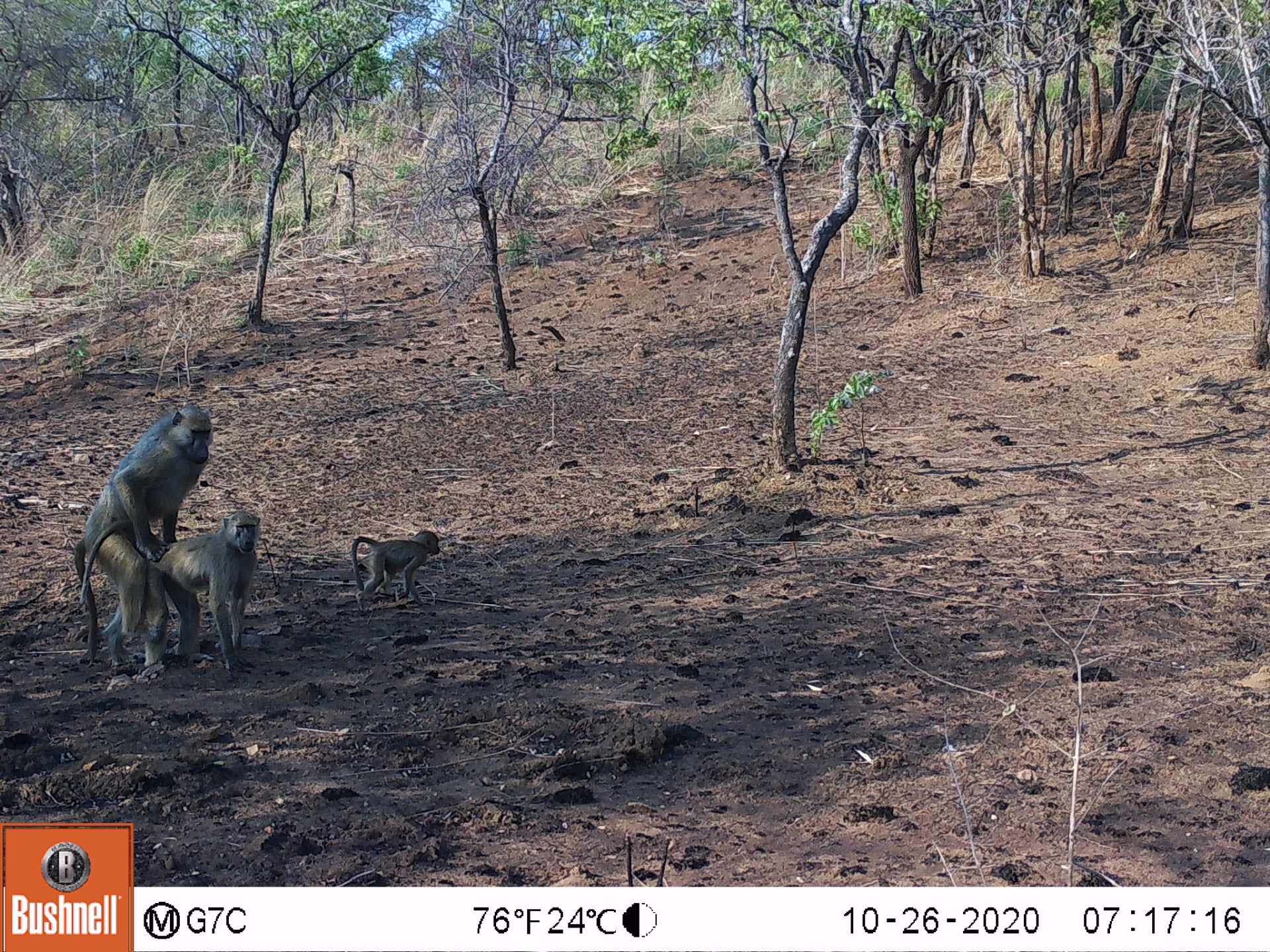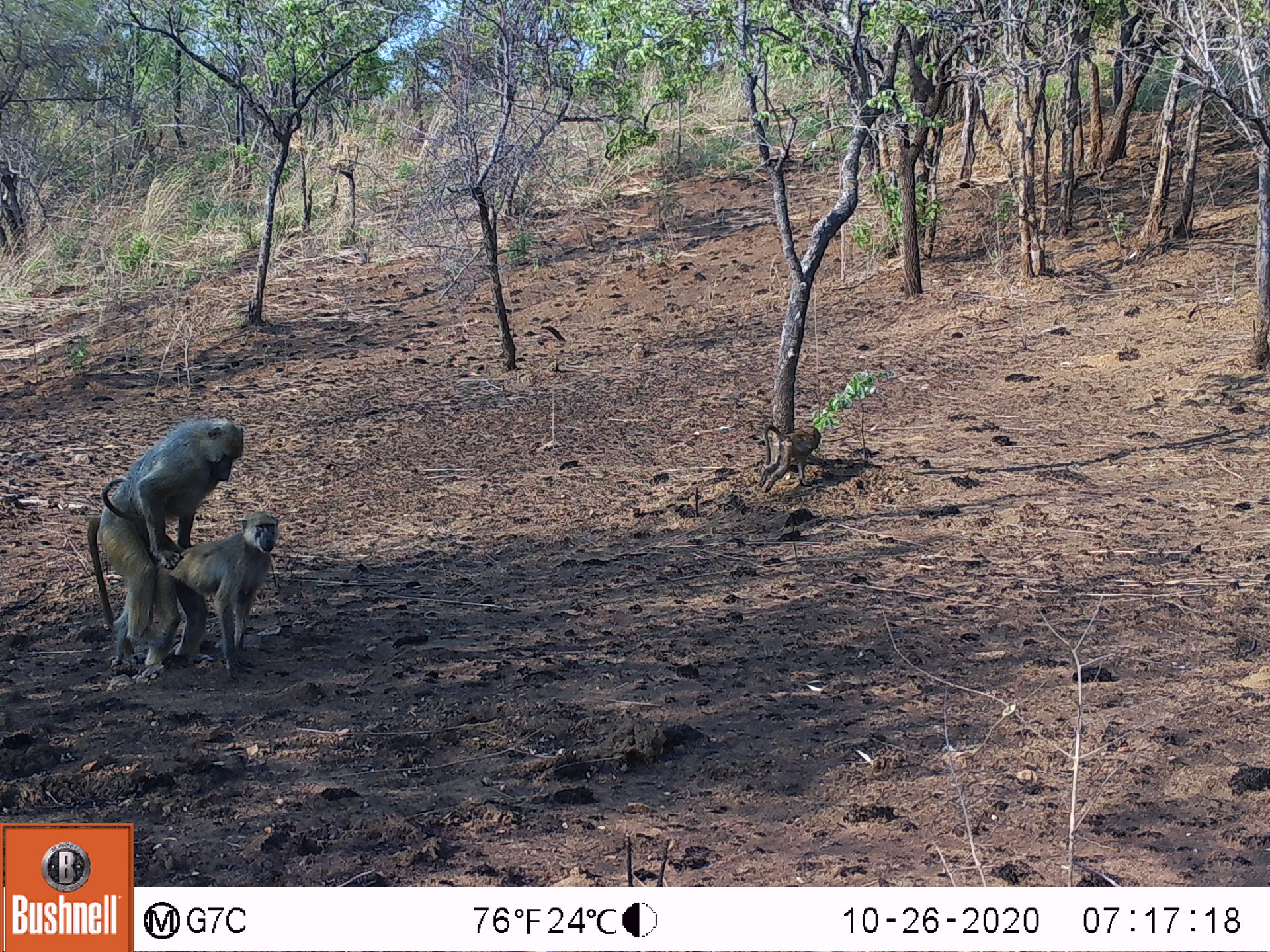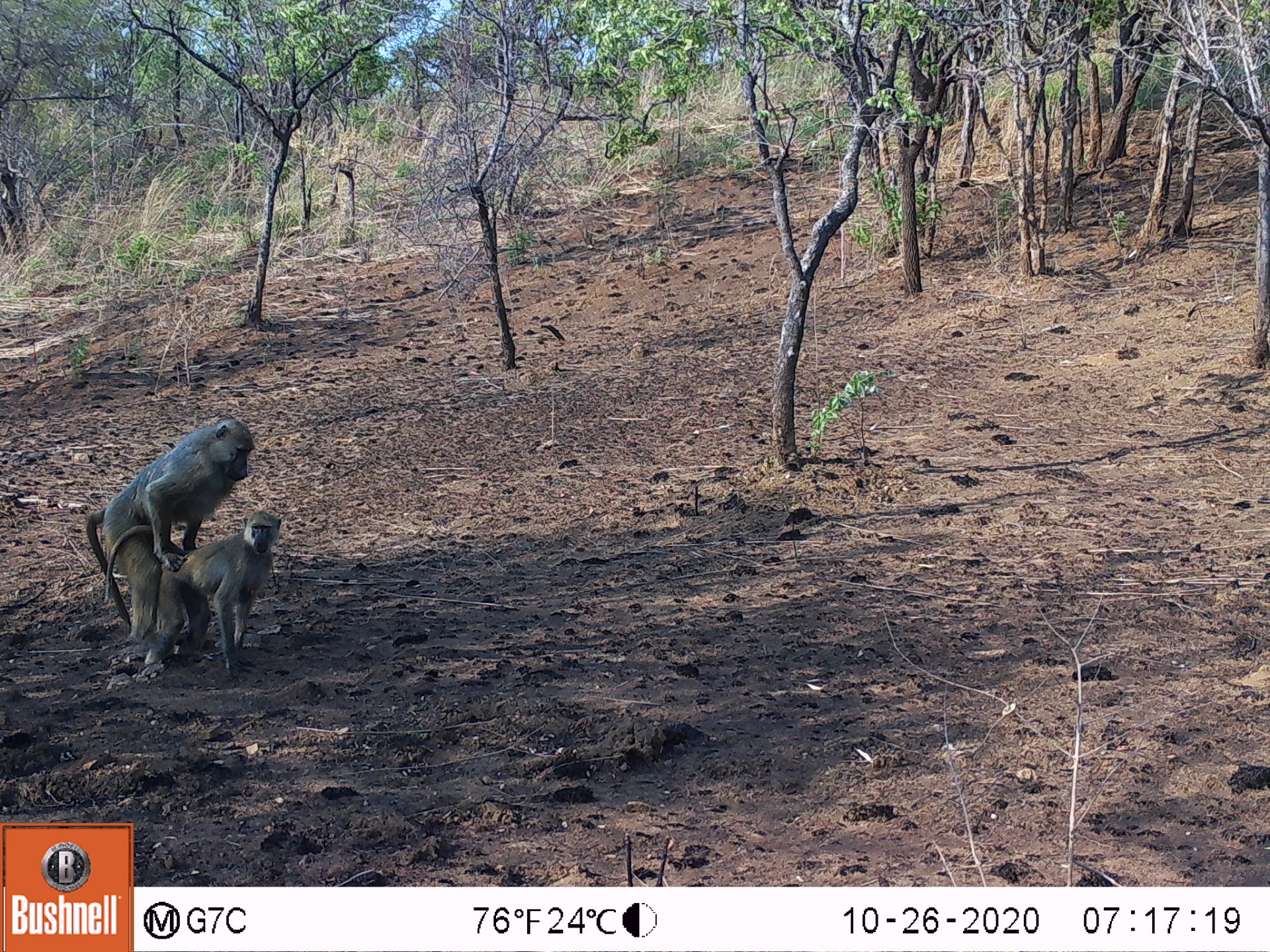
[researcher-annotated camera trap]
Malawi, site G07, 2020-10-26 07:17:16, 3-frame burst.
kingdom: Animalia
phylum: Chordata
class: Mammalia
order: Primates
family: Cercopithecidae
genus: Papio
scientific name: Papio cynocephalus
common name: yellow baboon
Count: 3.